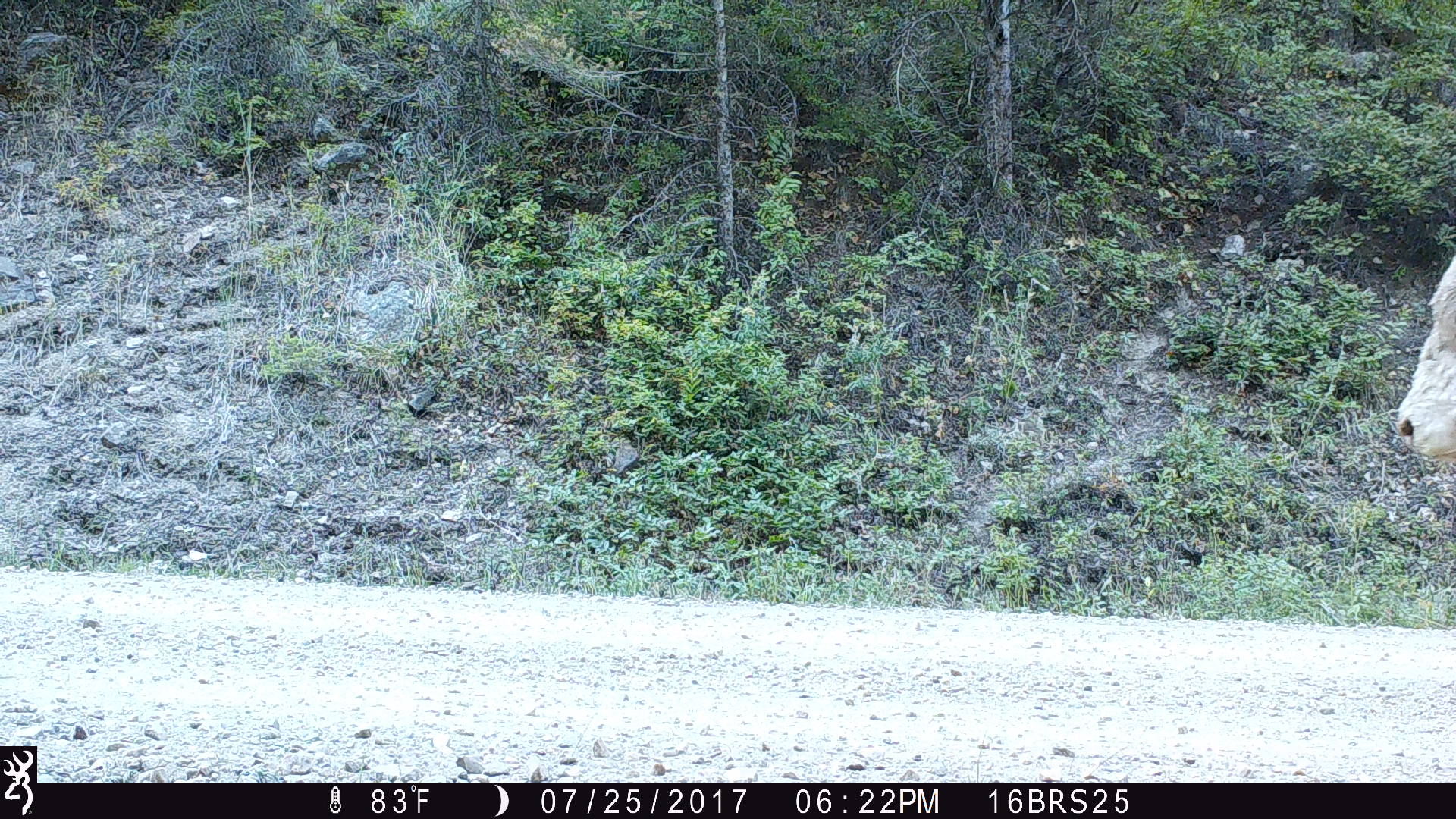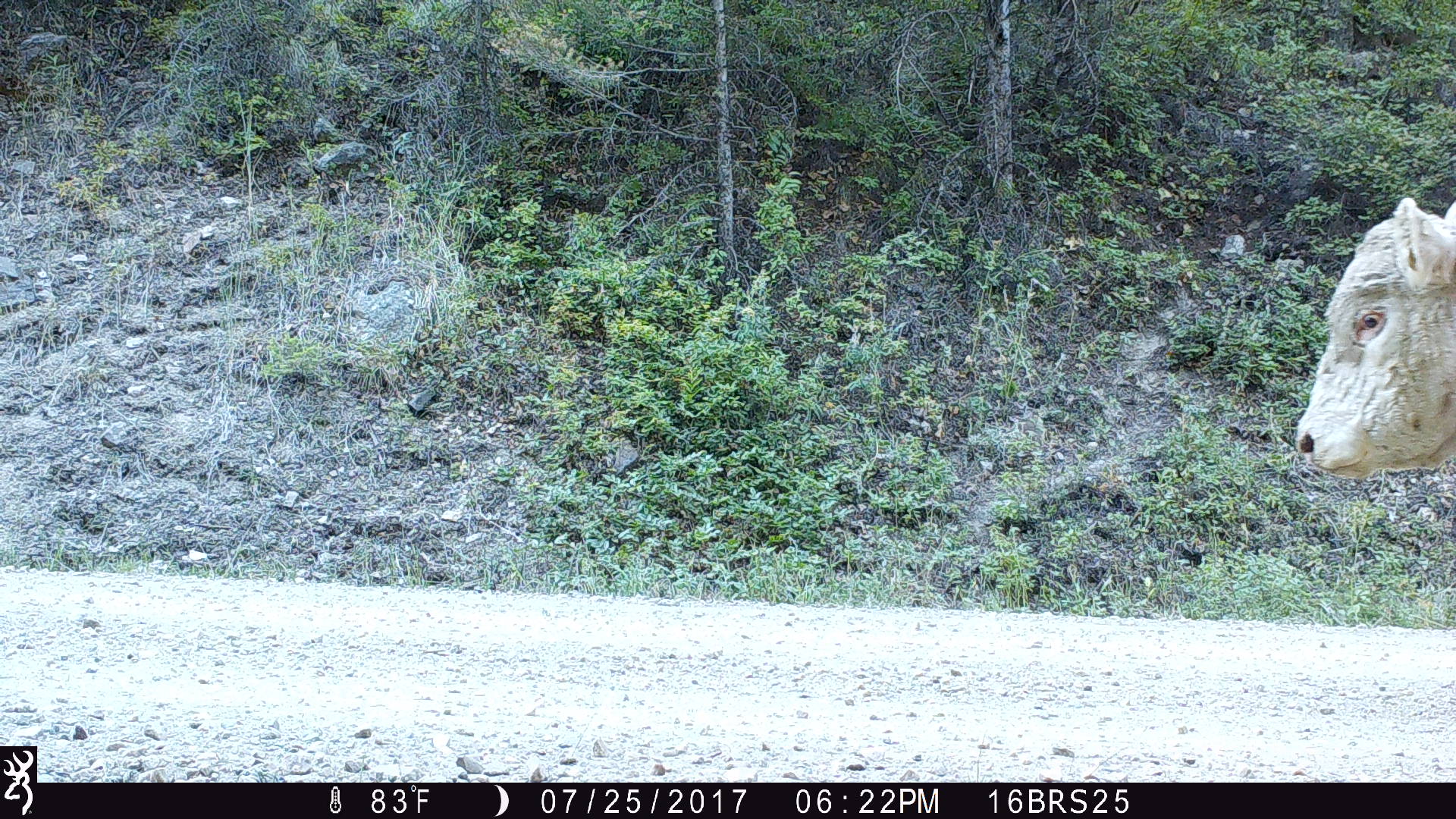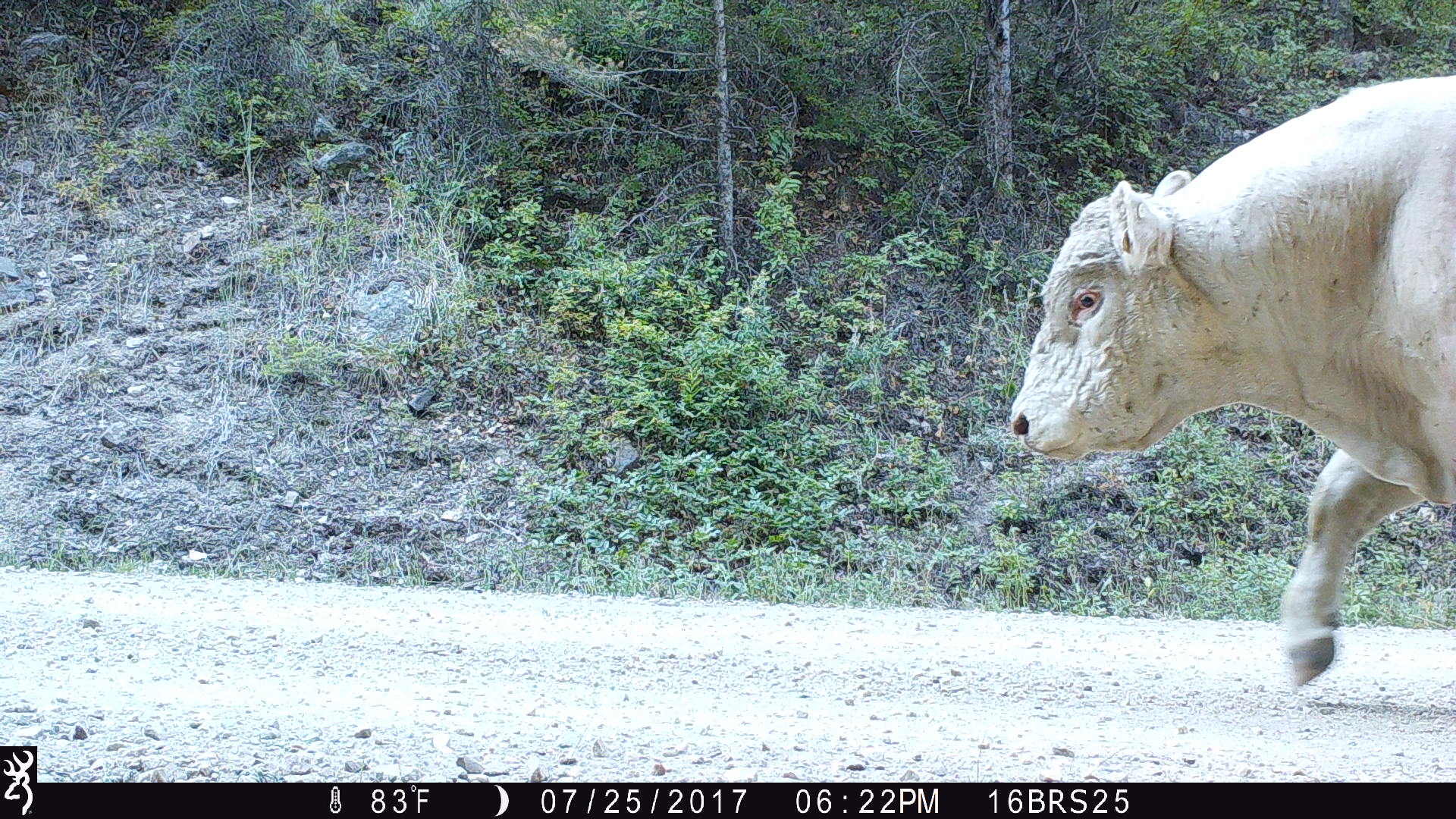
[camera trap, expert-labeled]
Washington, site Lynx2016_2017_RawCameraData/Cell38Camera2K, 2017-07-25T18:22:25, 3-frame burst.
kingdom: Animalia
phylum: Chordata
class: Mammalia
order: Artiodactyla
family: Bovidae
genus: Bos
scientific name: Bos taurus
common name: domestic cattle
Domestic cattle (Bos taurus). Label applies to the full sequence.